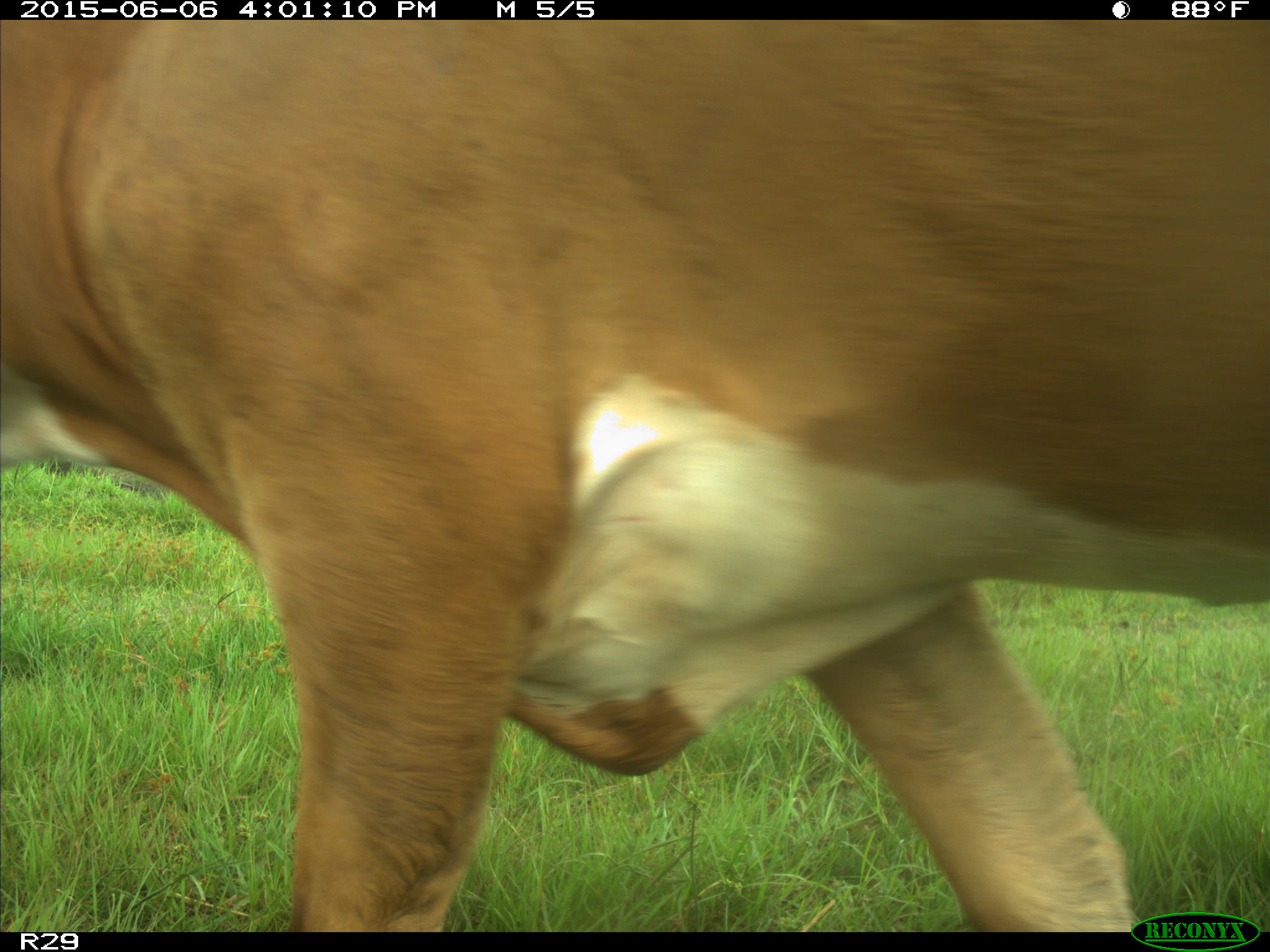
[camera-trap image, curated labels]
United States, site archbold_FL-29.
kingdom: Animalia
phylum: Chordata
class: Mammalia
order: Artiodactyla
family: Bovidae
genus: Bos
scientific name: Bos taurus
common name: domestic cow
Bos taurus (domestic cow).